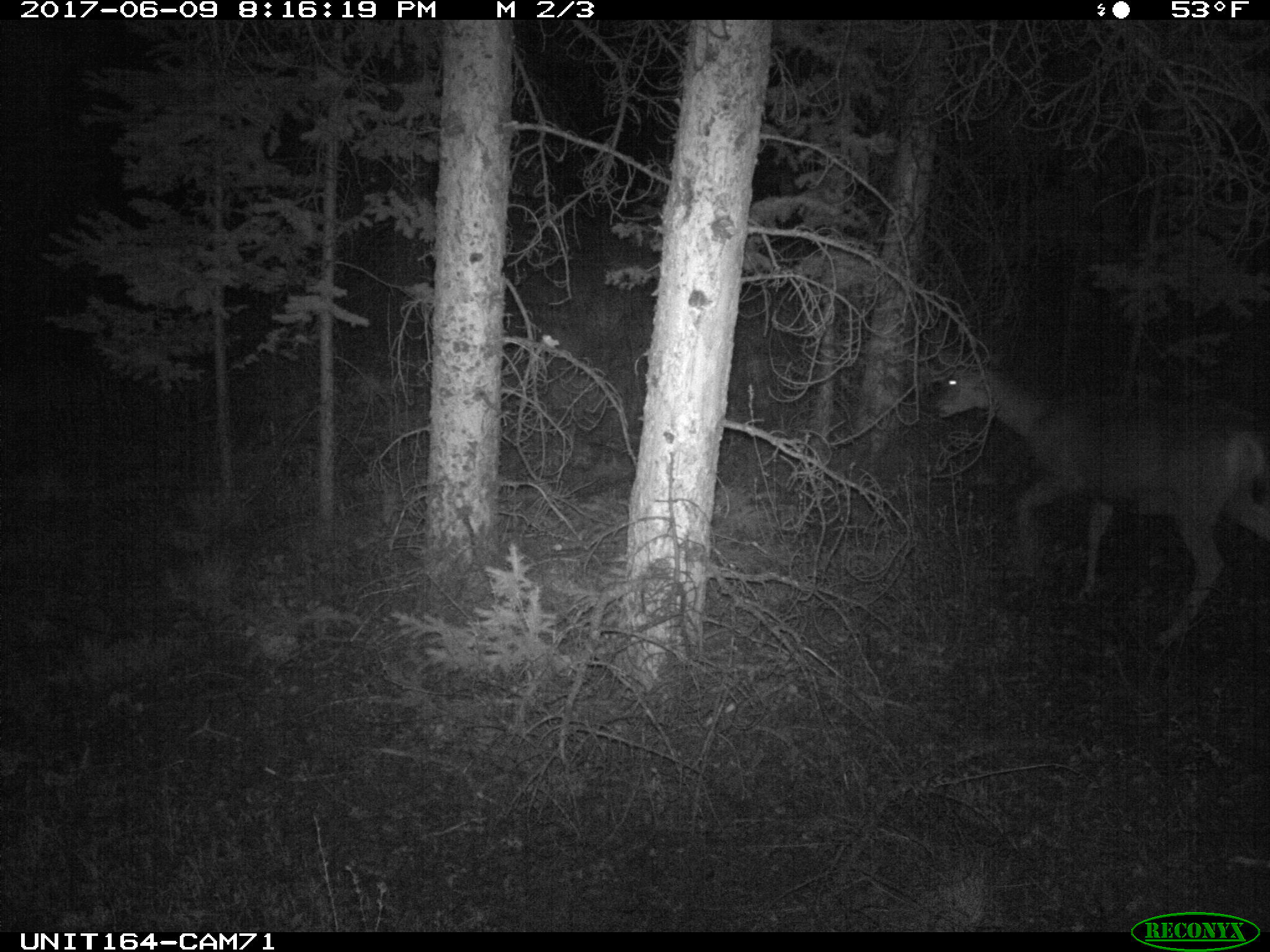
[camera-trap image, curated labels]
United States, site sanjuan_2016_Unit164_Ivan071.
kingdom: Animalia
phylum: Chordata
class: Mammalia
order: Artiodactyla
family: Cervidae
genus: Odocoileus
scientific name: Odocoileus hemionus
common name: mule deer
Odocoileus hemionus (mule deer).